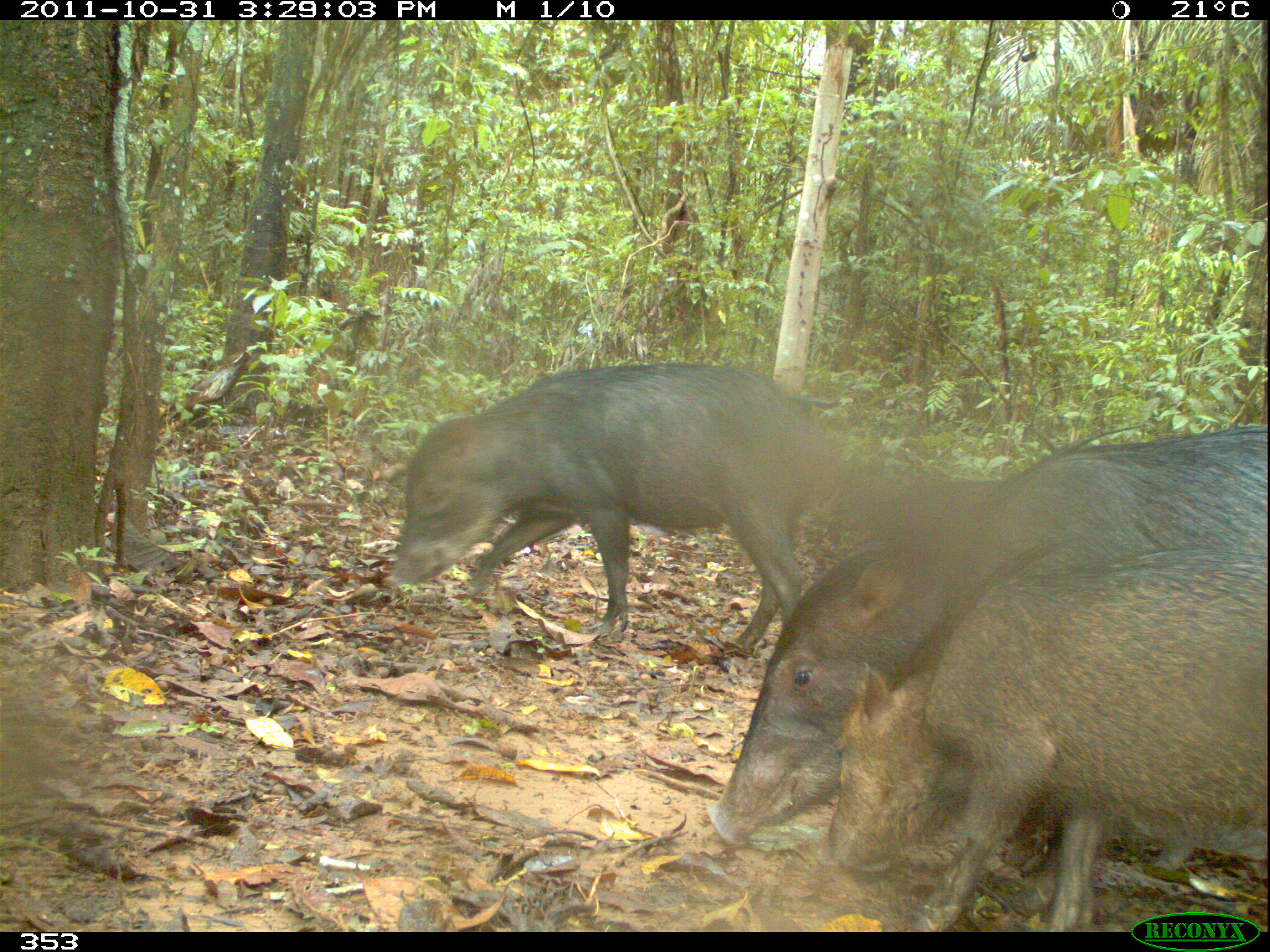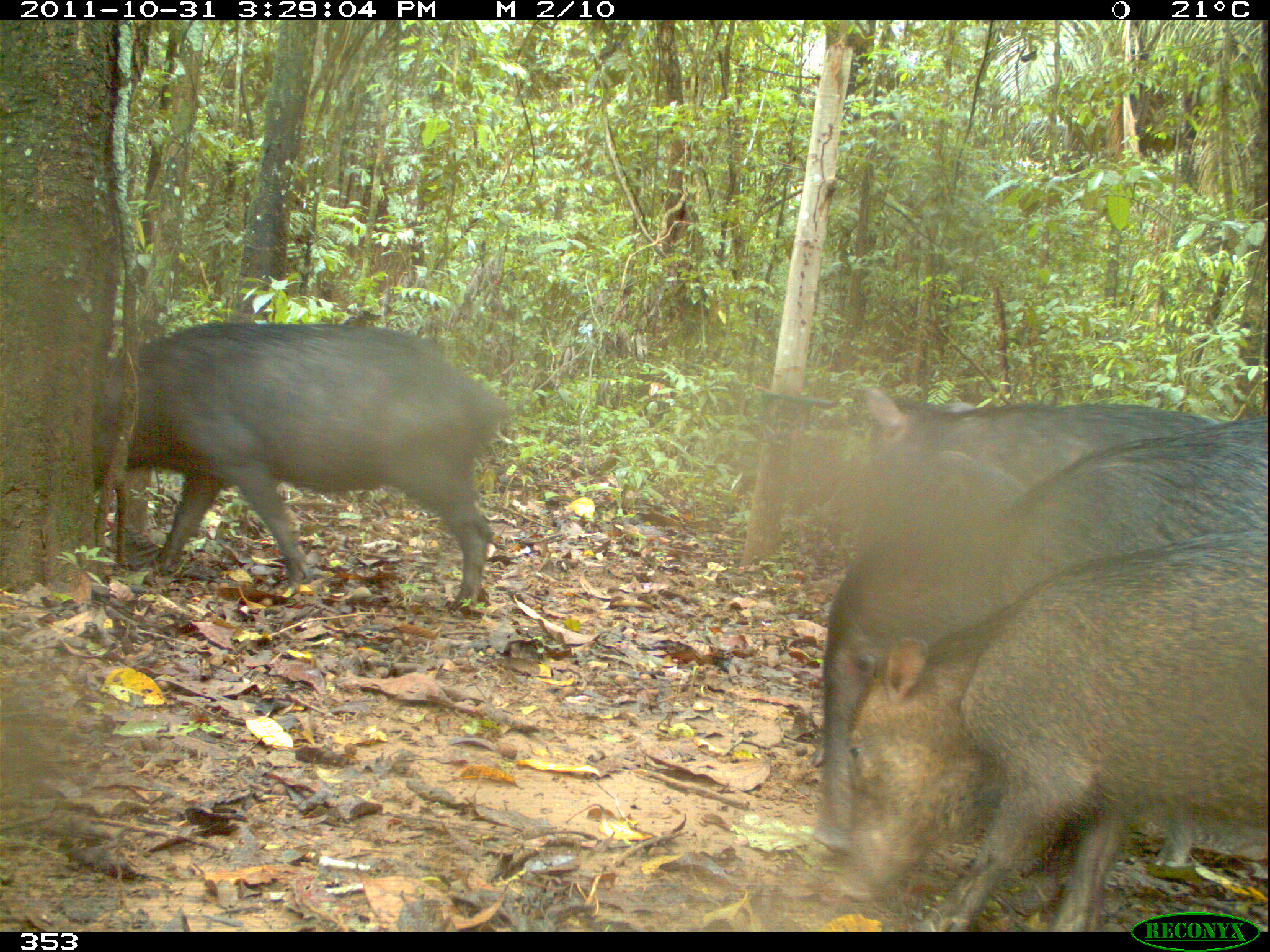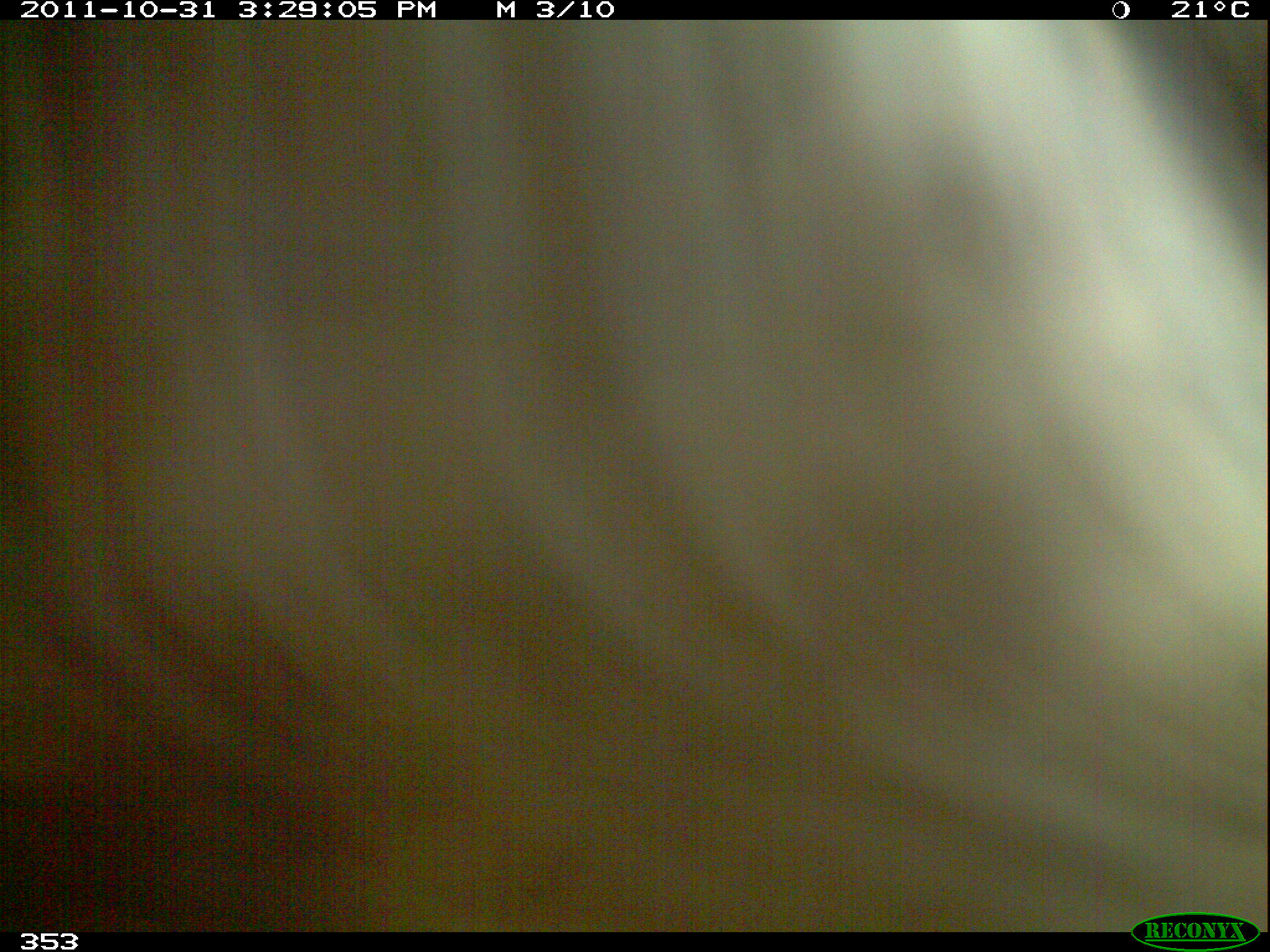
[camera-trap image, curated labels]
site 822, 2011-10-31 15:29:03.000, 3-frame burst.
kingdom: Animalia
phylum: Chordata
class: Mammalia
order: Artiodactyla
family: Tayassuidae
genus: Tayassu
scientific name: Tayassu pecari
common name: white-lipped peccary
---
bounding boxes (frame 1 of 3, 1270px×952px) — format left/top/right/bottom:
tayassu pecari: 707/422/1265/847; 812/528/1264/929; 380/361/845/655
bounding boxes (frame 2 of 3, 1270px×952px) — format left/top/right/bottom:
tayassu pecari: 809/414/1270/867; 819/528/1270/932; 91/321/511/612; 844/384/1216/493